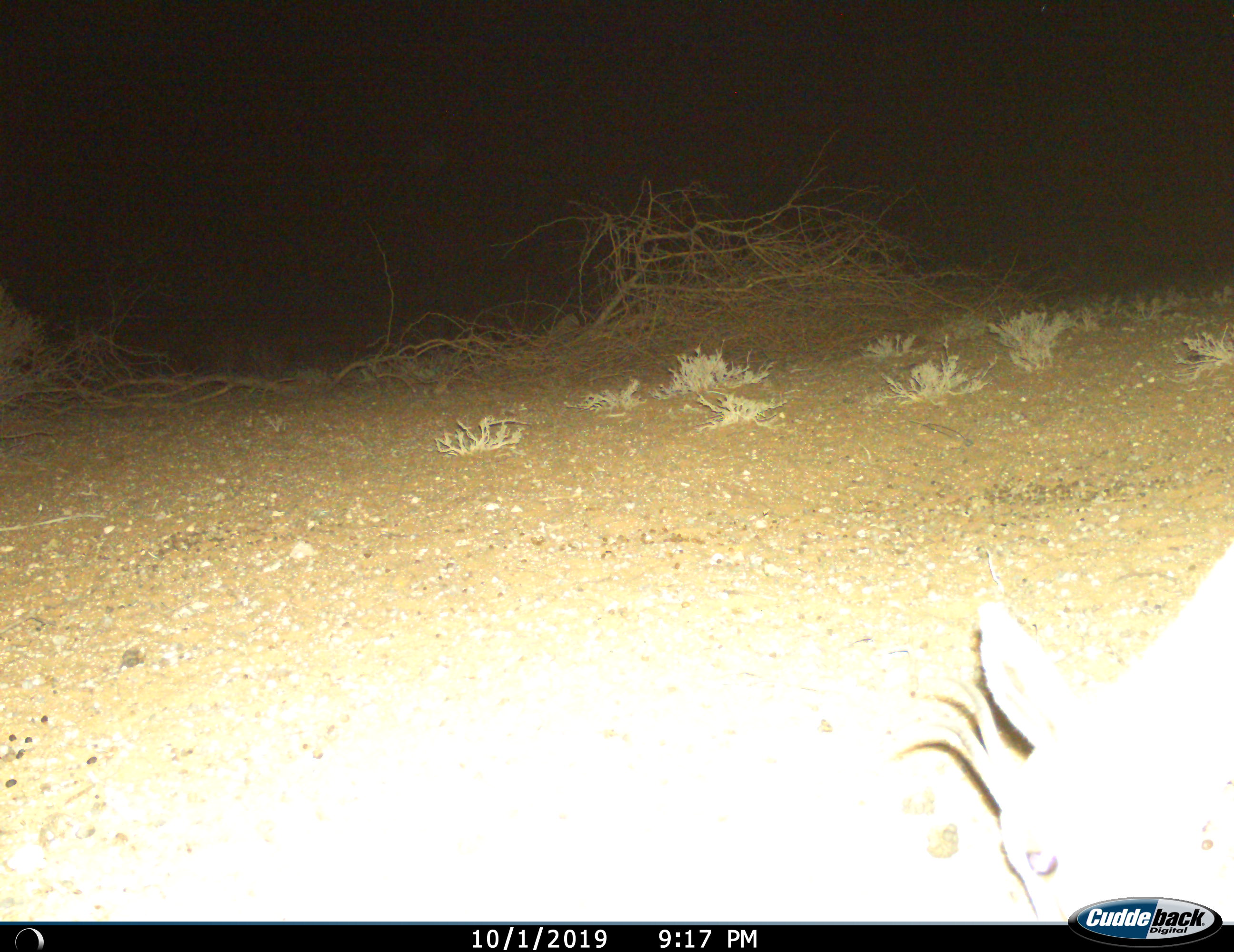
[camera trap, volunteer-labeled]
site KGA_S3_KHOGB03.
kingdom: Animalia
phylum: Chordata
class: Mammalia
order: Artiodactyla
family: Bovidae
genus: Antidorcas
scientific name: Antidorcas marsupialis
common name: springbok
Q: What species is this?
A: Springbok (Antidorcas marsupialis).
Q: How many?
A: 1.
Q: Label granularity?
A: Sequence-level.